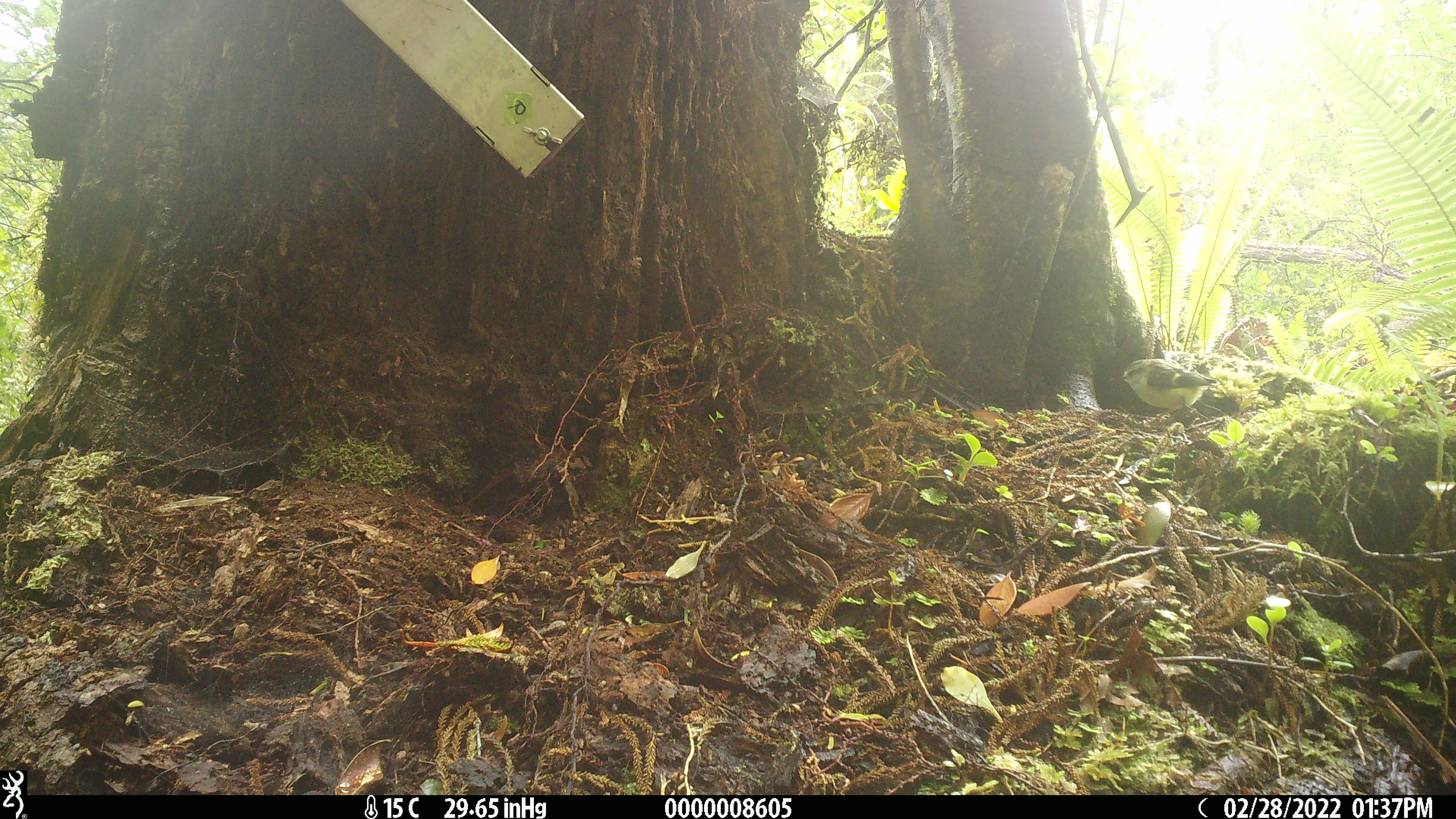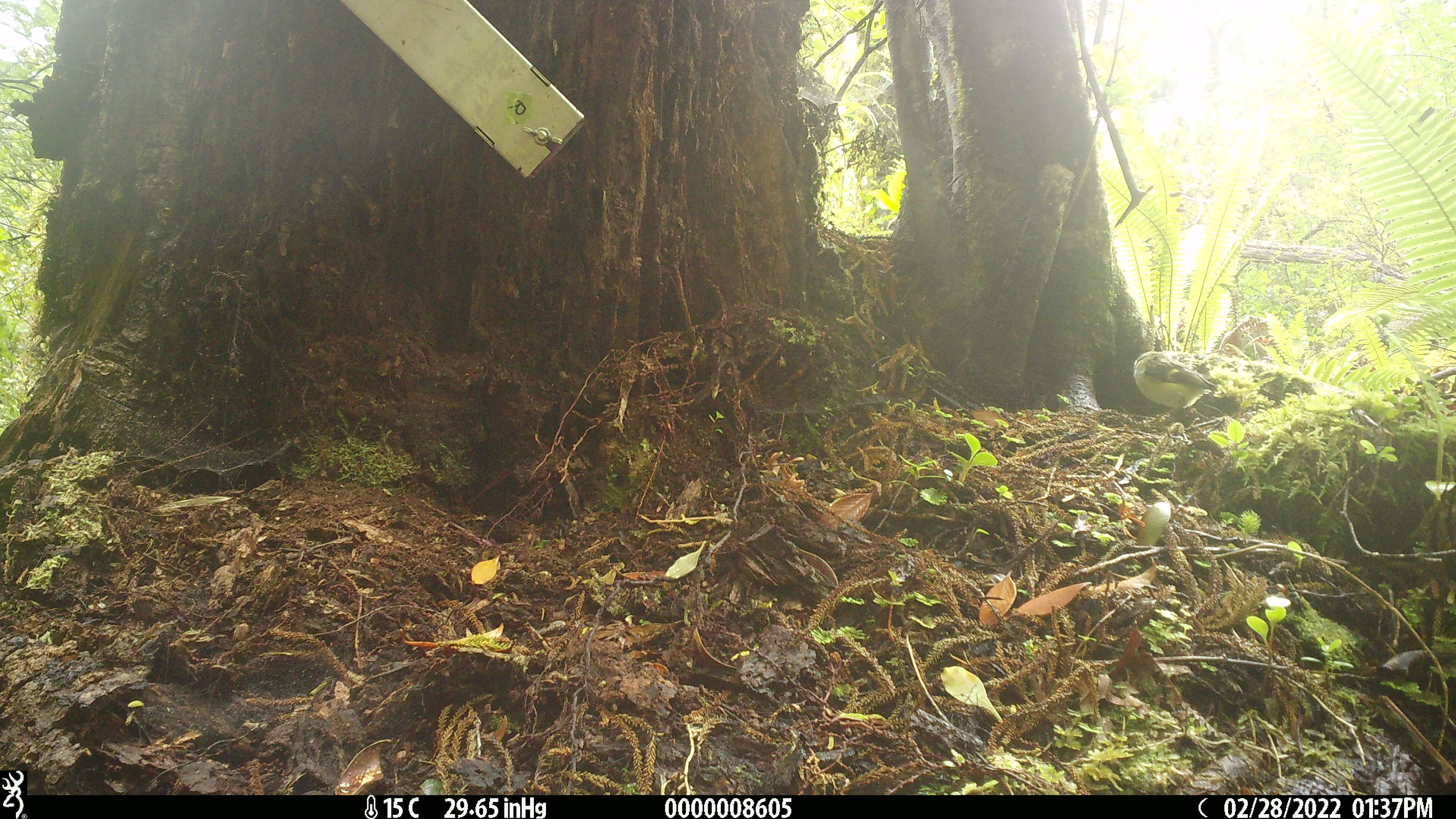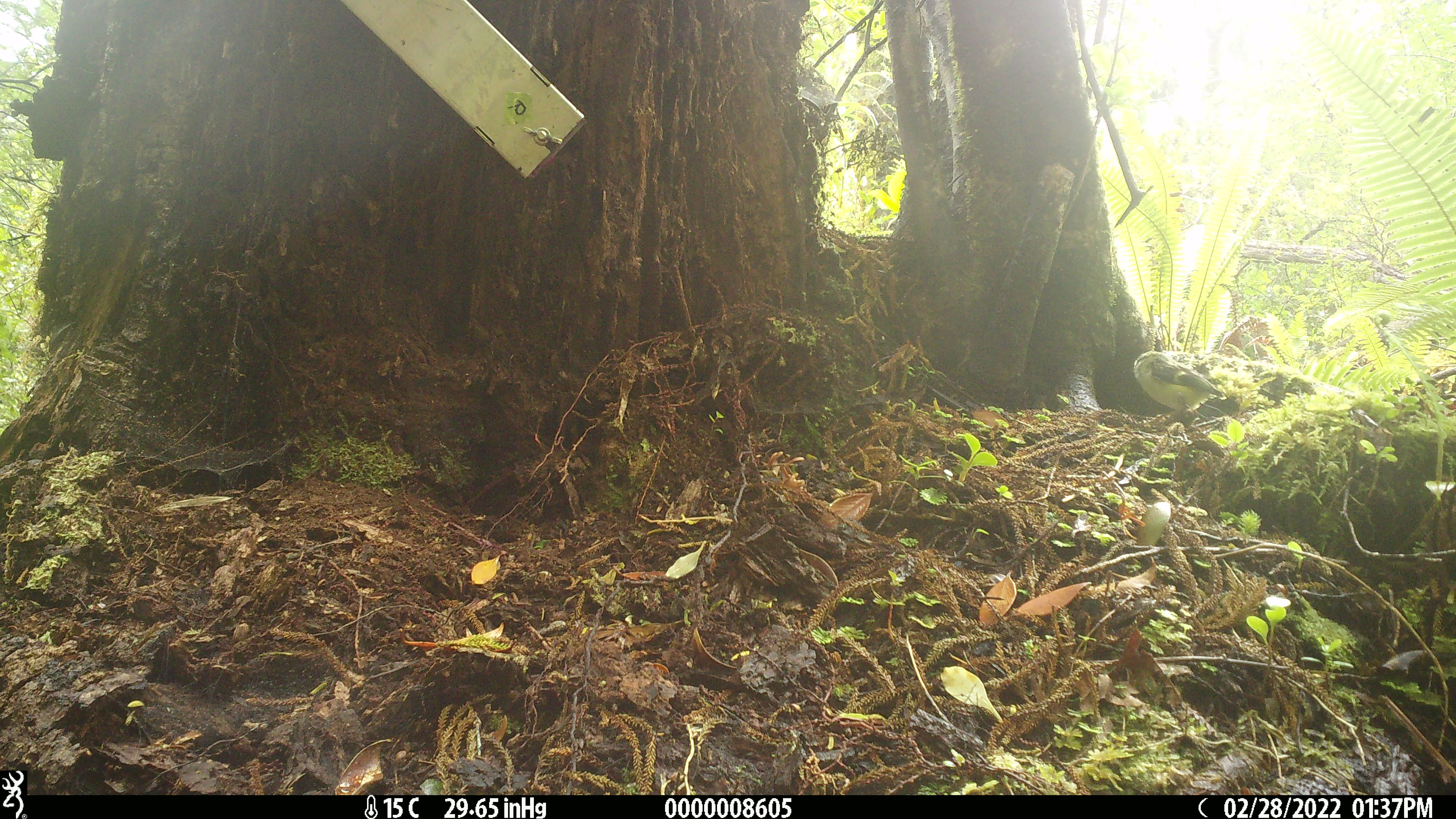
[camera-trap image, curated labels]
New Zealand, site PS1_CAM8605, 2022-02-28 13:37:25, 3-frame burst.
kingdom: Animalia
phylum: Chordata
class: Aves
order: Passeriformes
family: Acanthisittidae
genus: Acanthisitta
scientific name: Acanthisitta chloris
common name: rifleman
Rifleman (Acanthisitta chloris).